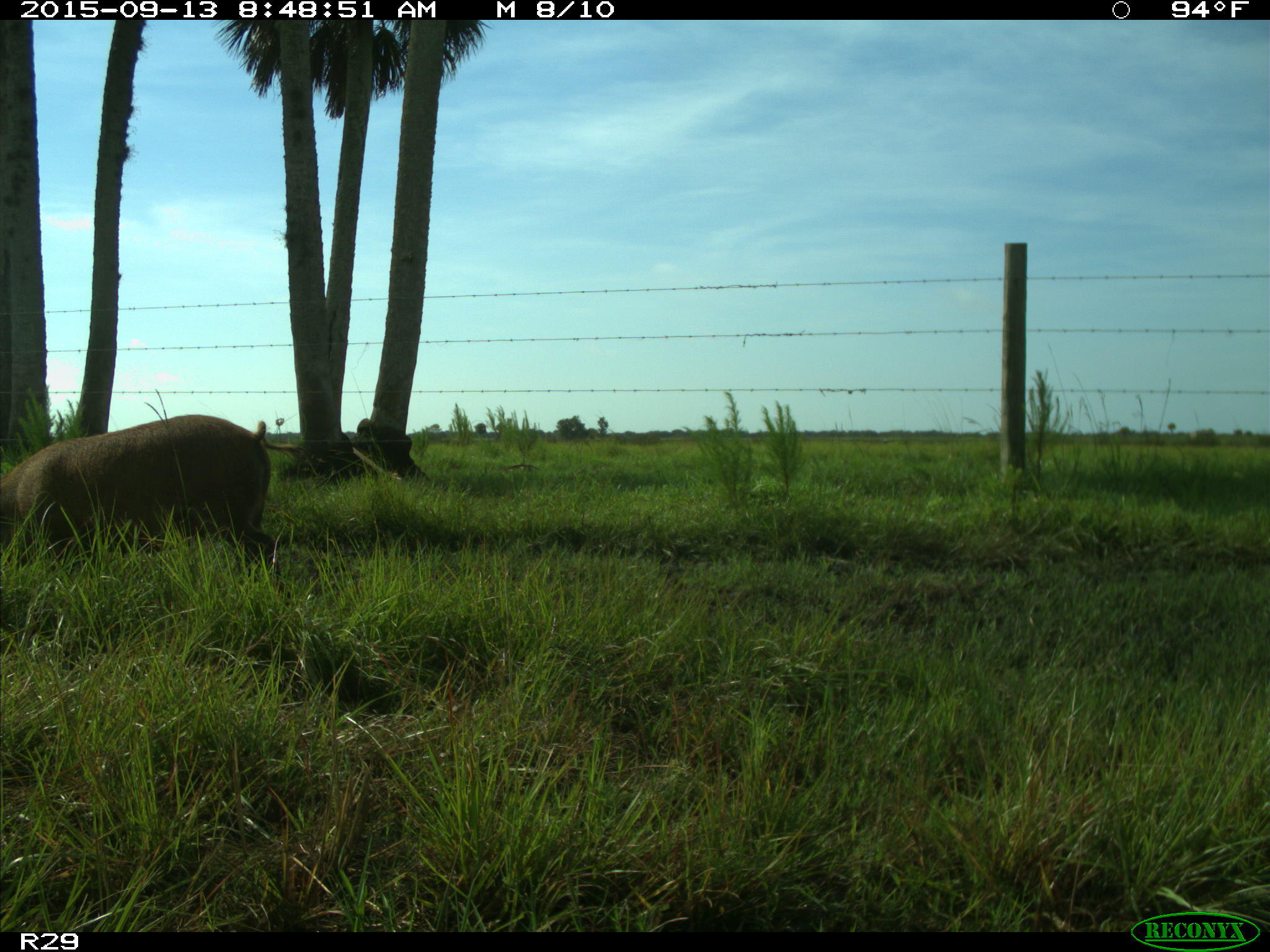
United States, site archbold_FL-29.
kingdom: Animalia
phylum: Chordata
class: Mammalia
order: Artiodactyla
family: Suidae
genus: Sus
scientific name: Sus scrofa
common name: wild boar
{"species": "Sus scrofa (wild boar)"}